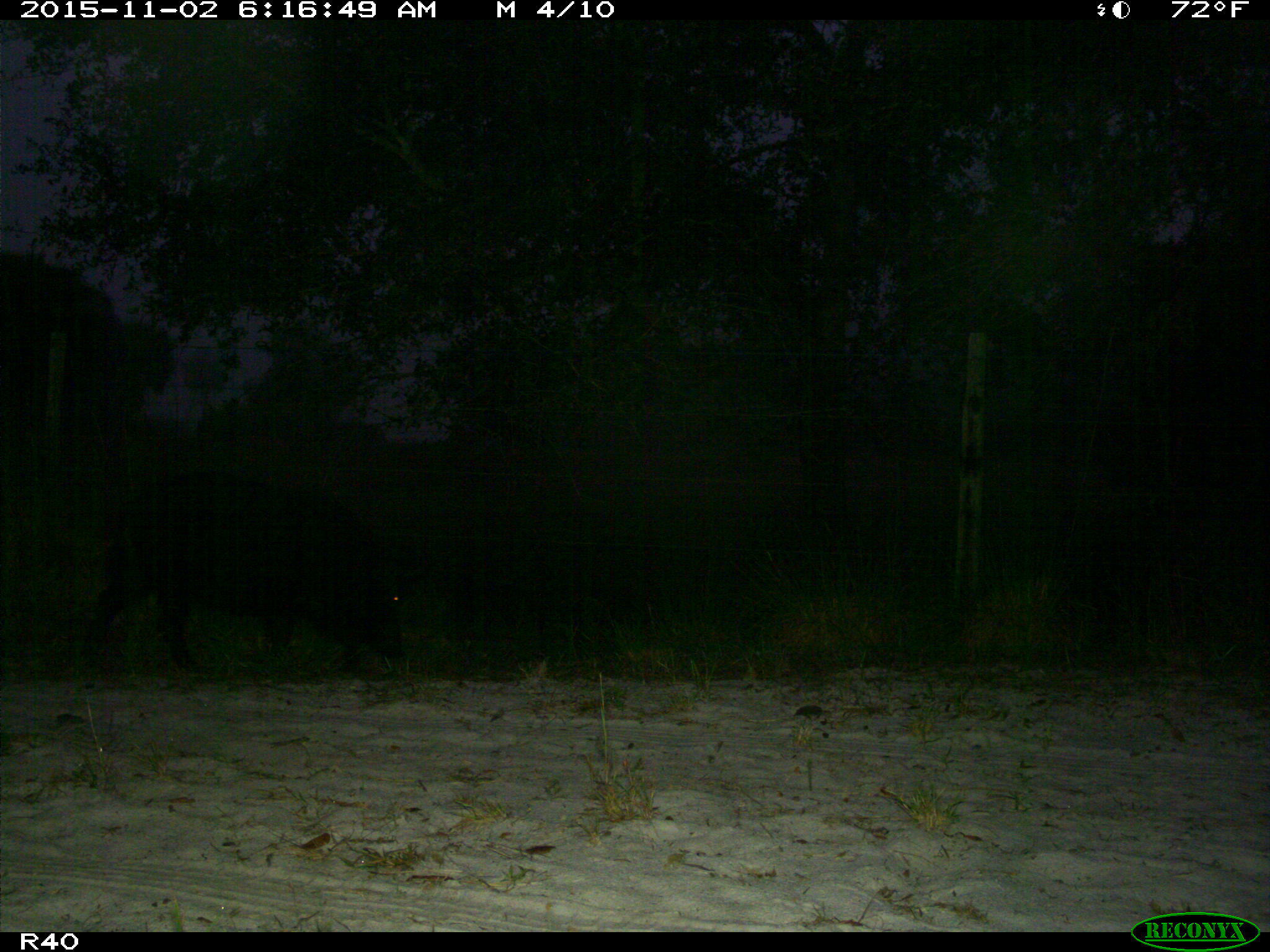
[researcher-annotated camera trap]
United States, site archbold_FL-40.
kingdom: Animalia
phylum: Chordata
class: Mammalia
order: Artiodactyla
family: Suidae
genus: Sus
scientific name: Sus scrofa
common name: wild boar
Sus scrofa (wild boar).